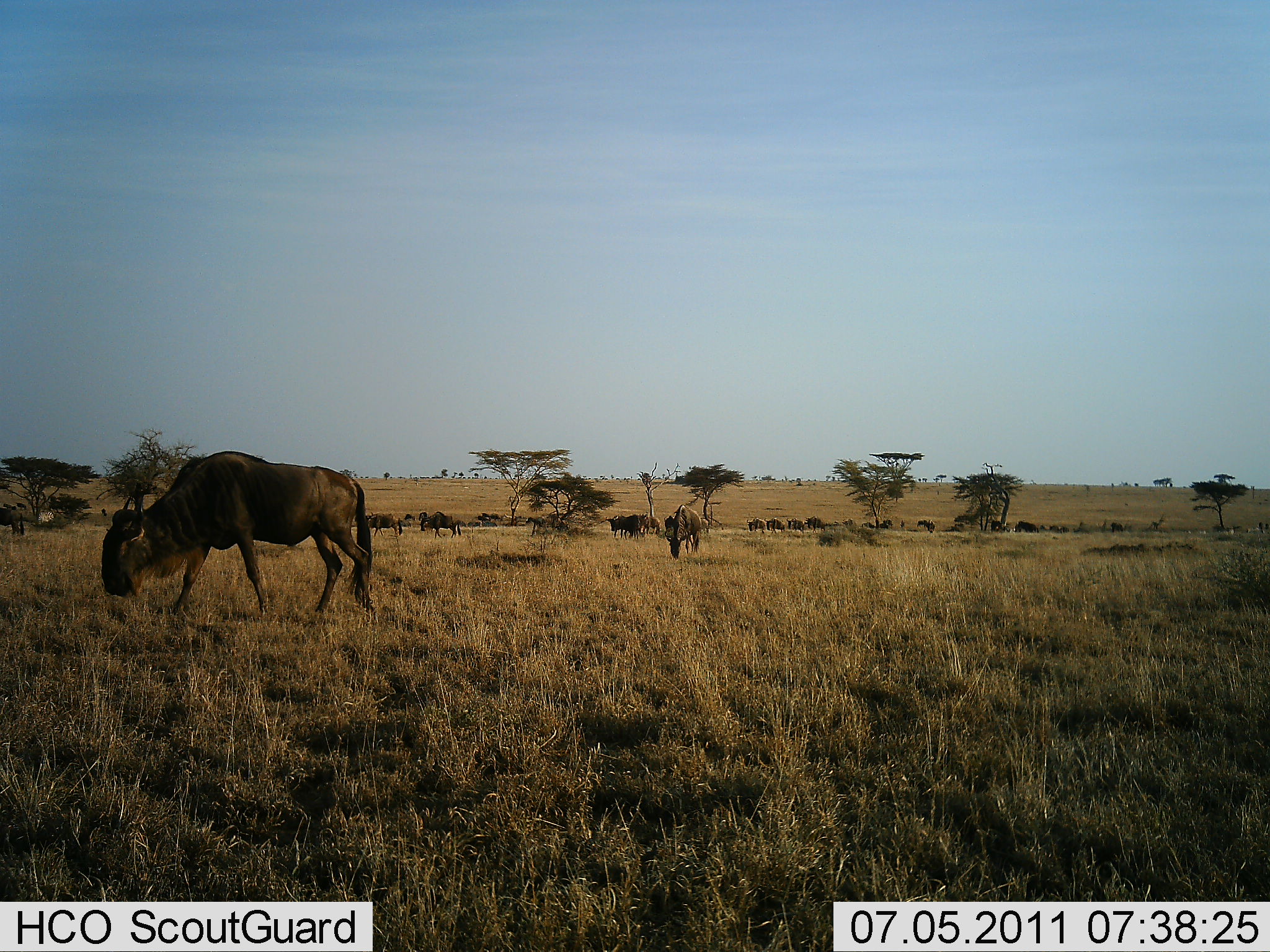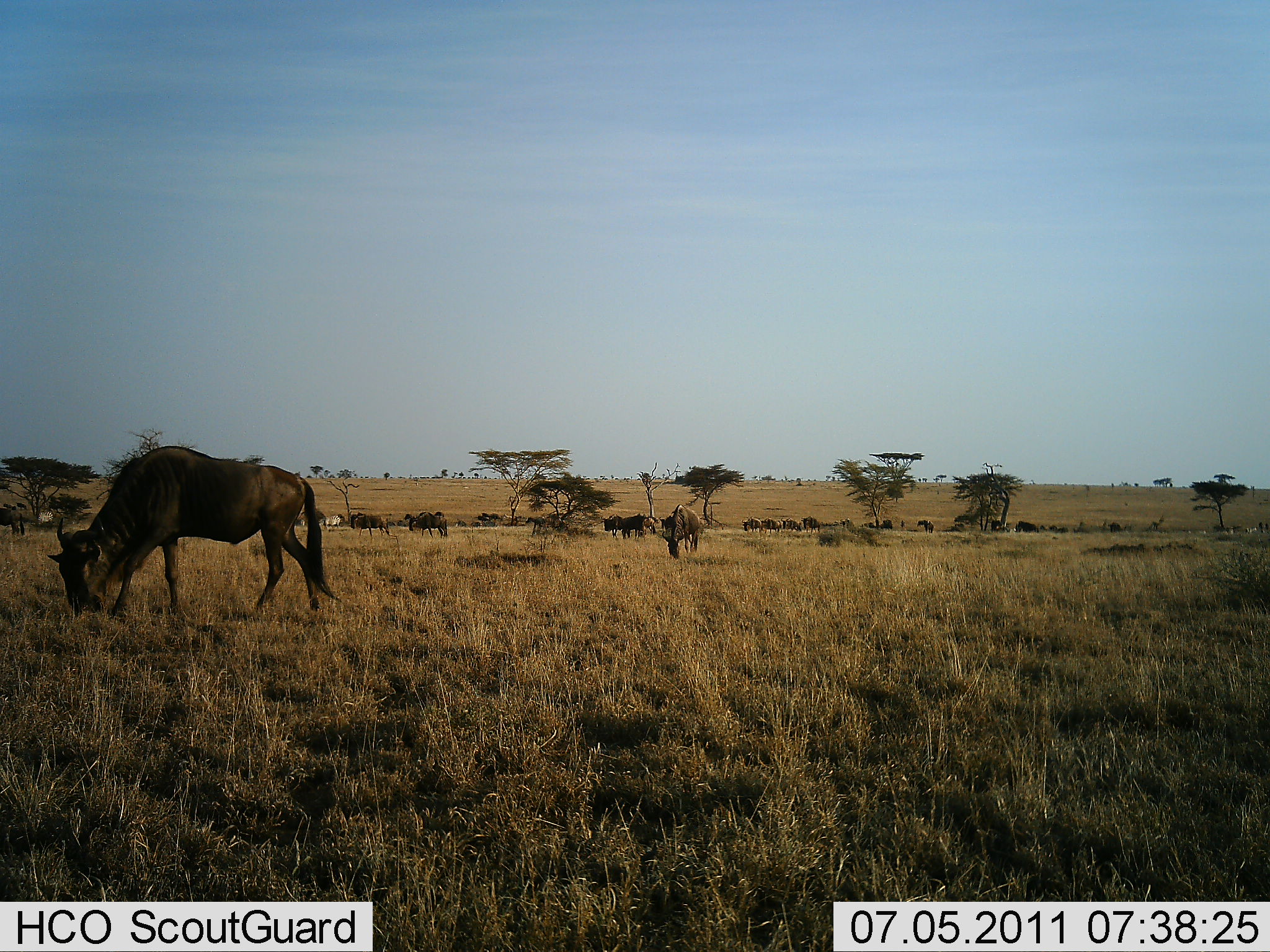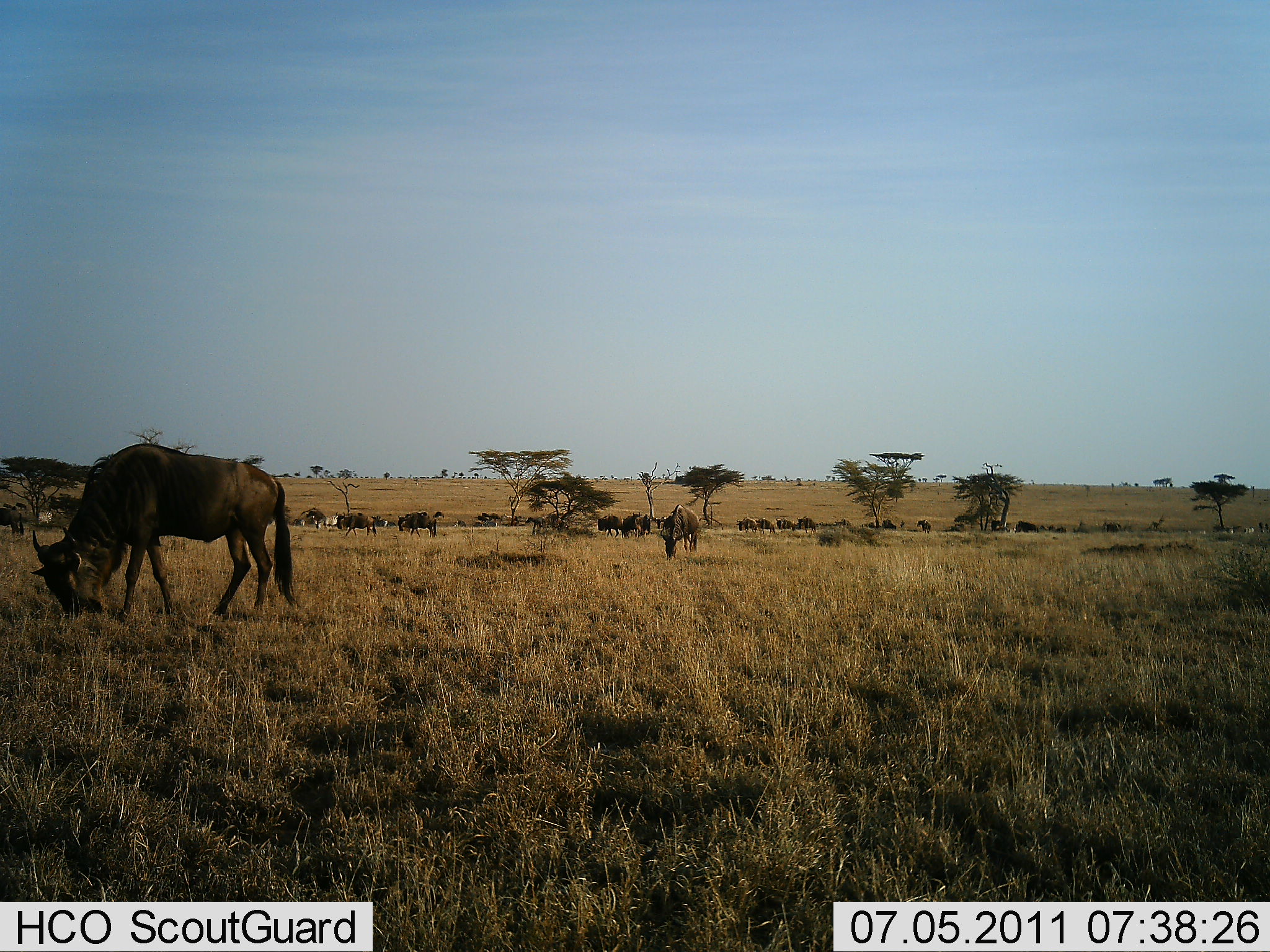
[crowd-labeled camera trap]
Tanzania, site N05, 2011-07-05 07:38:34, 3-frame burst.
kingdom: Animalia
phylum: Chordata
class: Mammalia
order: Artiodactyla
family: Bovidae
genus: Connochaetes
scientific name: Connochaetes taurinus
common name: blue wildebeest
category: wildebeest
Wildebeest (blue wildebeest) (Connochaetes taurinus), count 11-50. Behavior (volunteer vote fractions): standing 33%, resting 13%, moving 73%, interacting 0%. Young present (vote fraction): 0%. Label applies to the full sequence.